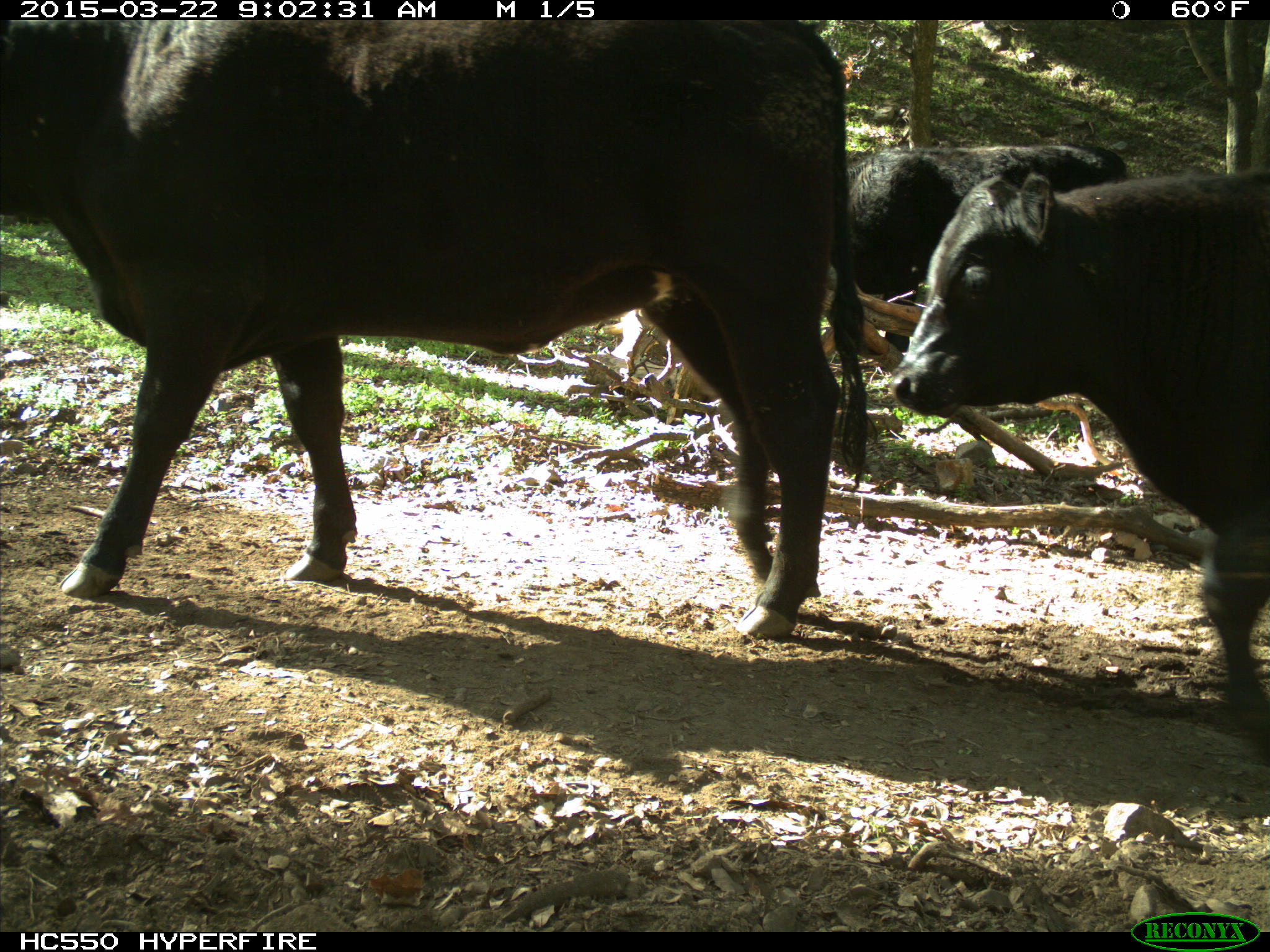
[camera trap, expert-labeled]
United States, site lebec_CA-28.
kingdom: Animalia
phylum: Chordata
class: Mammalia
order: Artiodactyla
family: Bovidae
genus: Bos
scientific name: Bos taurus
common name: domestic cow